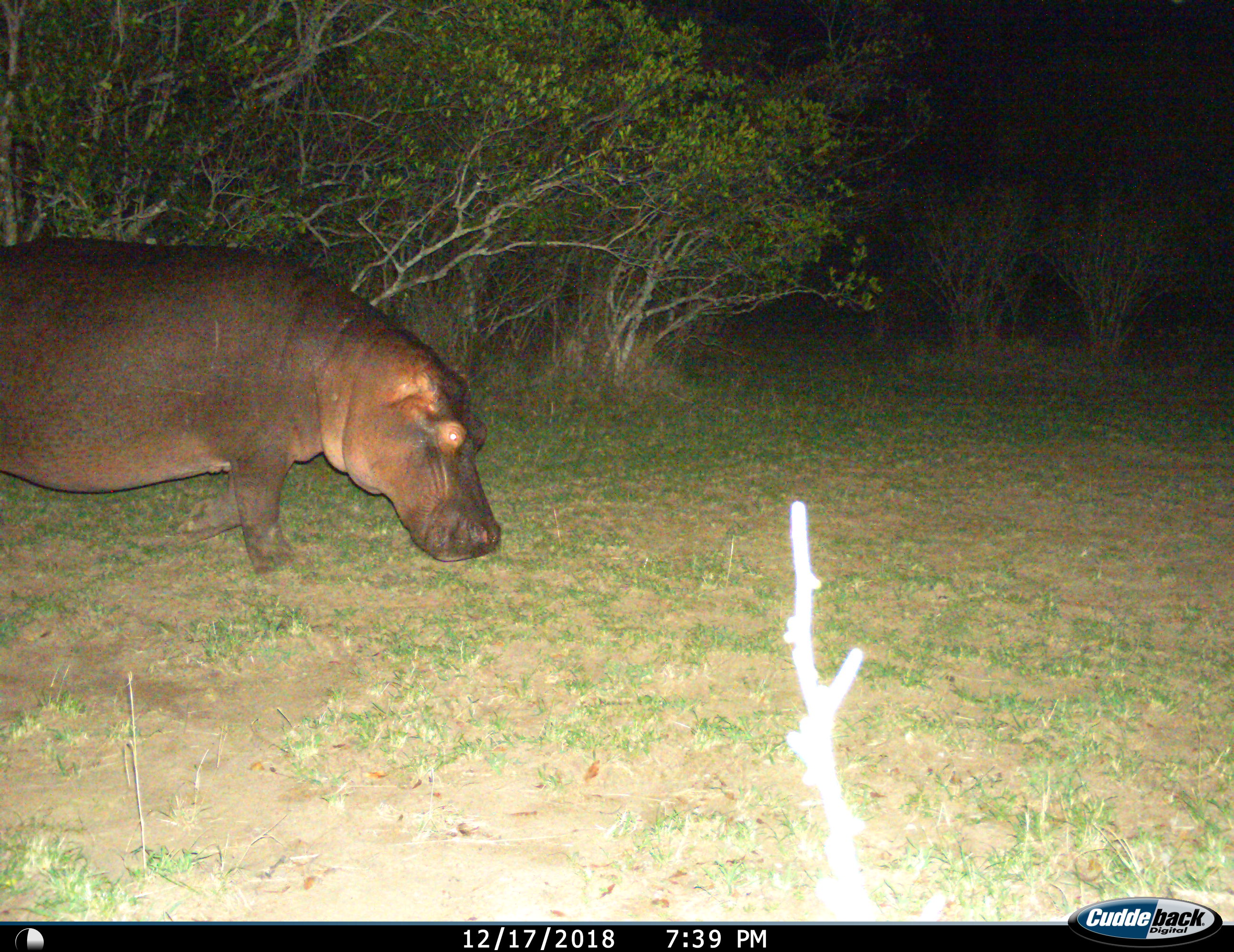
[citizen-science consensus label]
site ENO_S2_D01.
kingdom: Animalia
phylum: Chordata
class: Mammalia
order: Artiodactyla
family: Hippopotamidae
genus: Hippopotamus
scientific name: Hippopotamus amphibius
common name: hippopotamus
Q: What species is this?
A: Hippopotamus (Hippopotamus amphibius).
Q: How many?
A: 1.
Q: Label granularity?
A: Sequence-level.